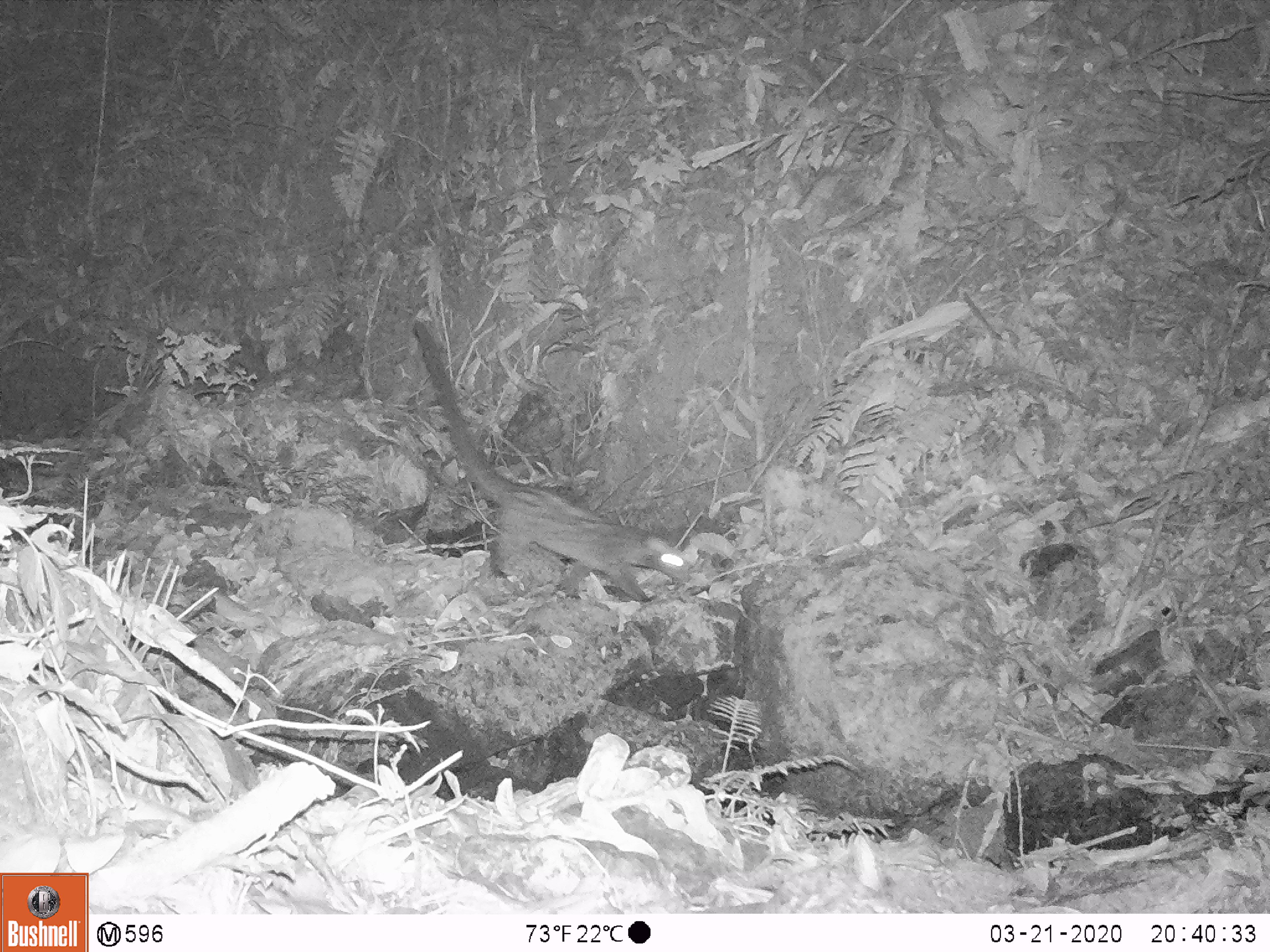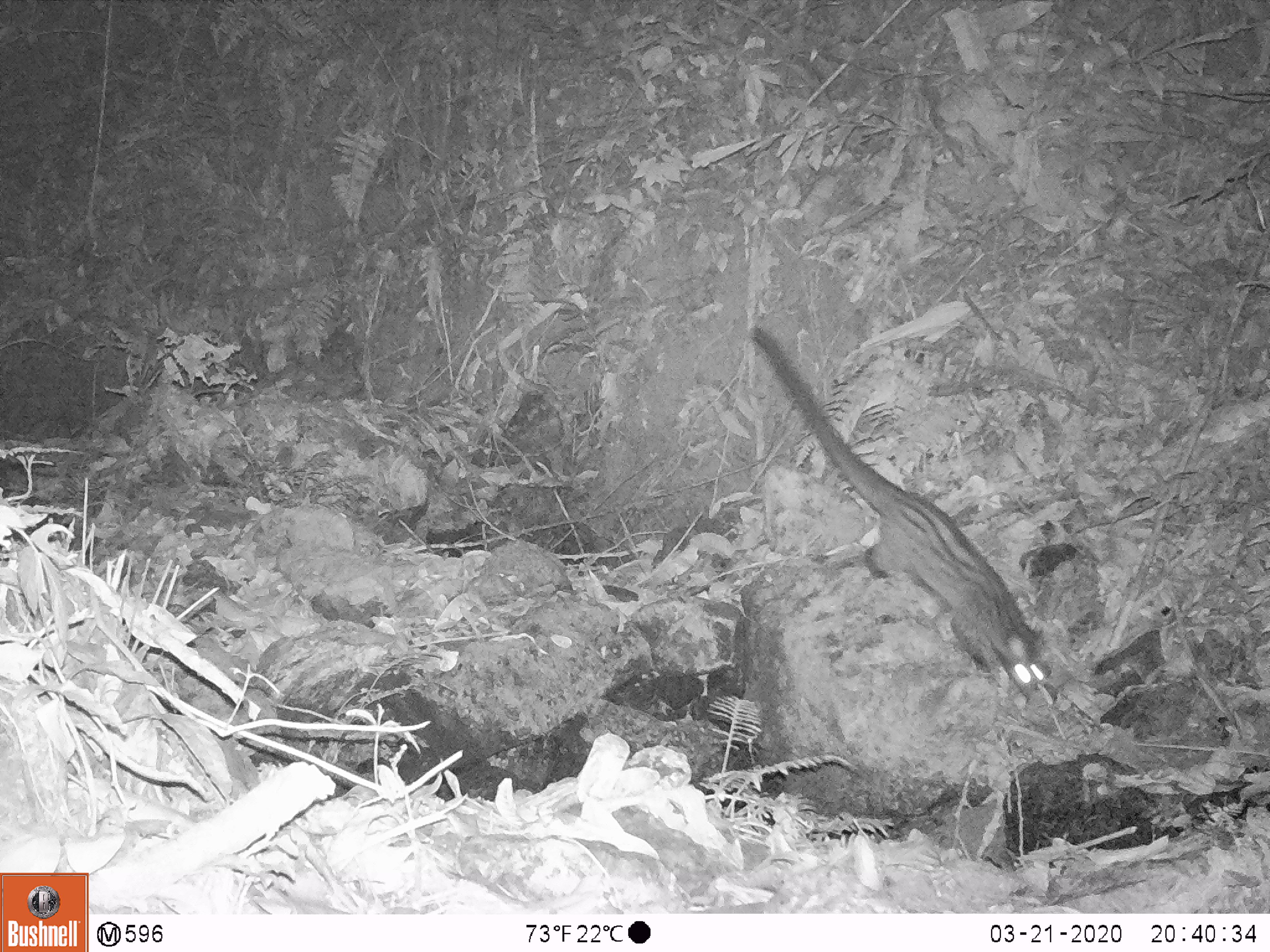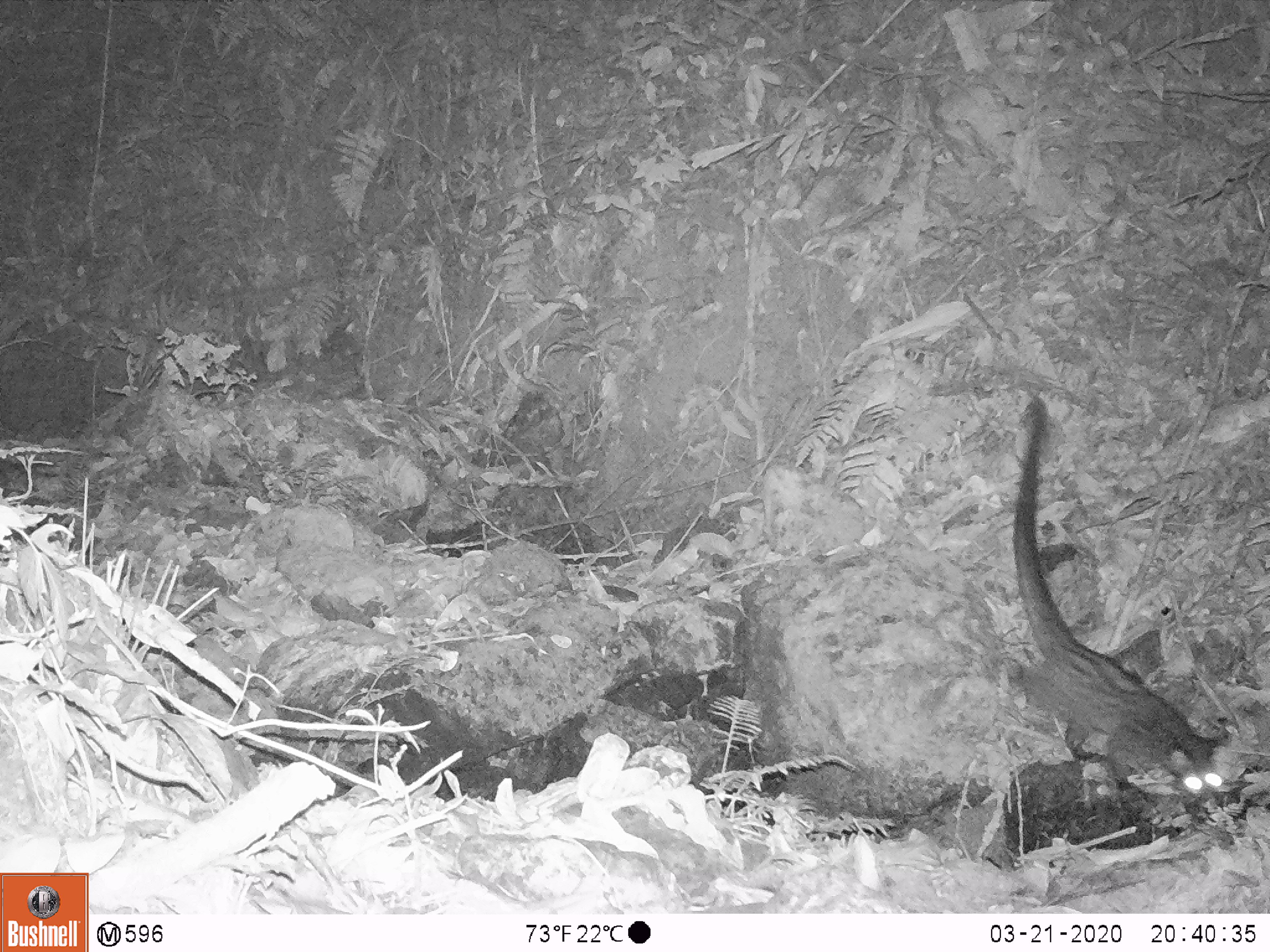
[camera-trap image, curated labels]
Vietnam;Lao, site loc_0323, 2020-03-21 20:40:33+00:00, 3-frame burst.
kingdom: Animalia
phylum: Chordata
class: Mammalia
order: Carnivora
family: Viverridae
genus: Paradoxurus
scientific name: Paradoxurus hermaphroditus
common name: common palm civet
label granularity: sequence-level